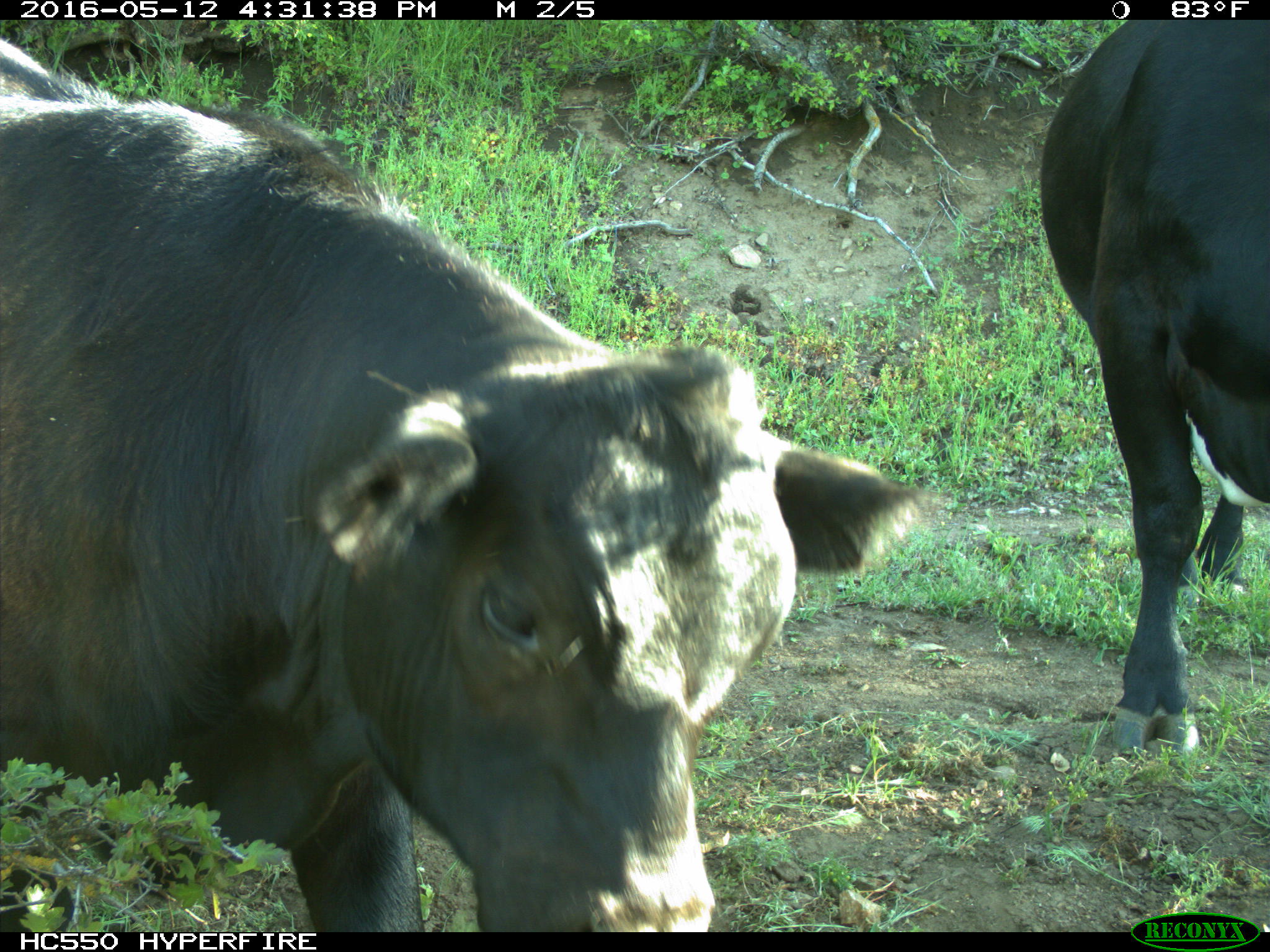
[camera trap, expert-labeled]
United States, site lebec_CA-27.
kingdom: Animalia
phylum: Chordata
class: Mammalia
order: Artiodactyla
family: Bovidae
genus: Bos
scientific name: Bos taurus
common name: domestic cow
Bos taurus (domestic cow).